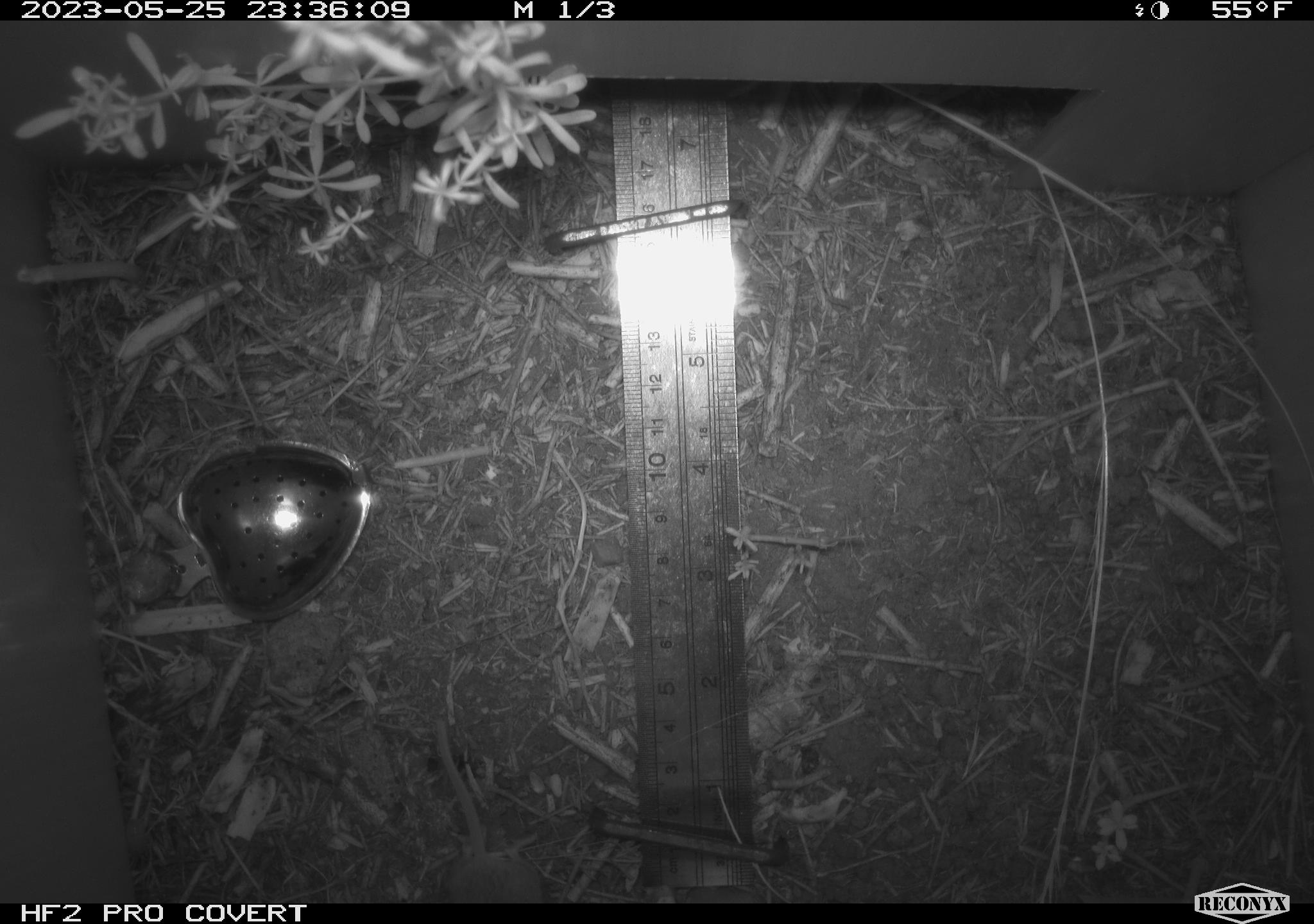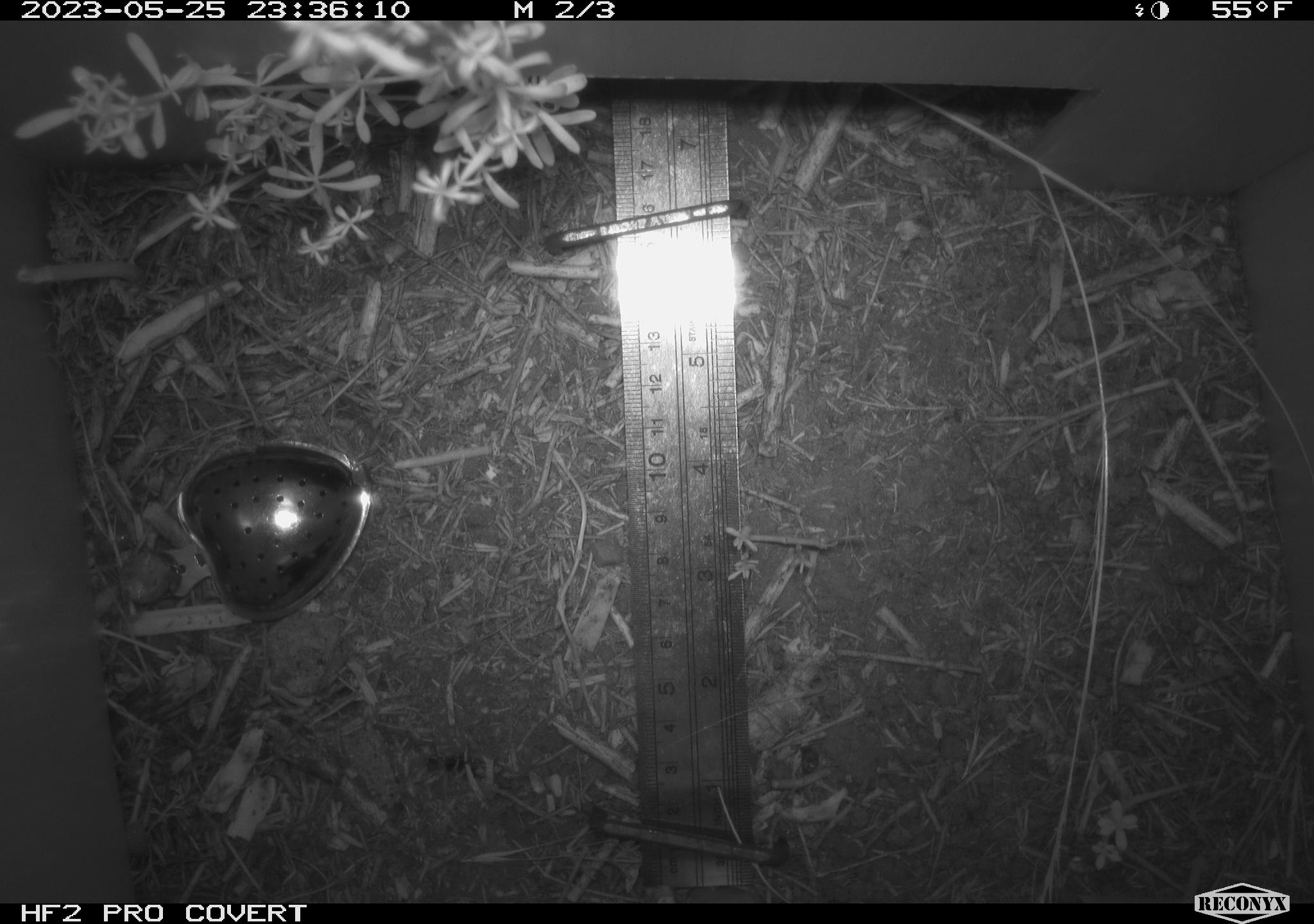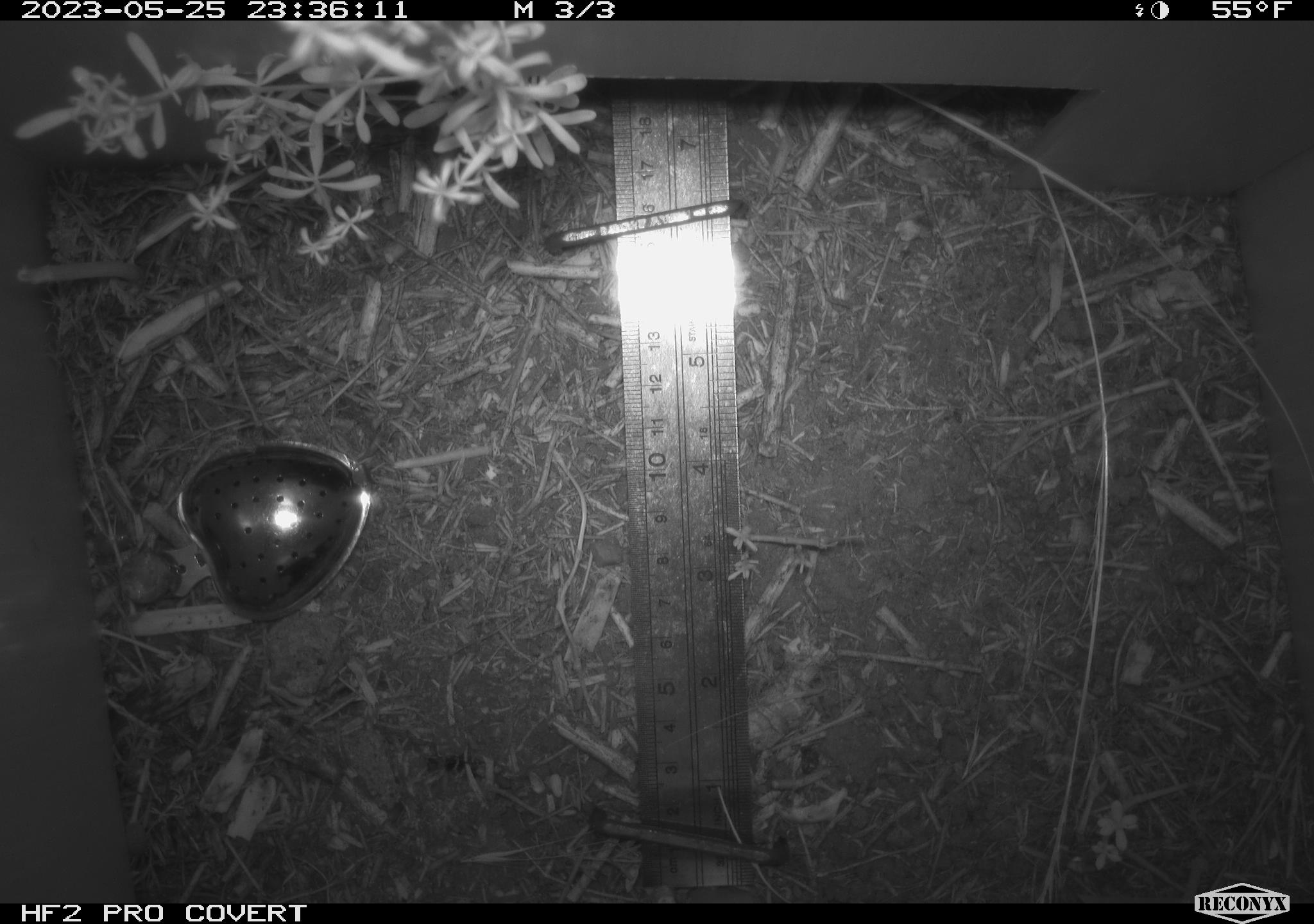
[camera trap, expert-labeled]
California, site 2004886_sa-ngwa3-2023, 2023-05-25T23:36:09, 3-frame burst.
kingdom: Animalia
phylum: Chordata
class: Mammalia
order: Rodentia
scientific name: Rodentia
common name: mouse species